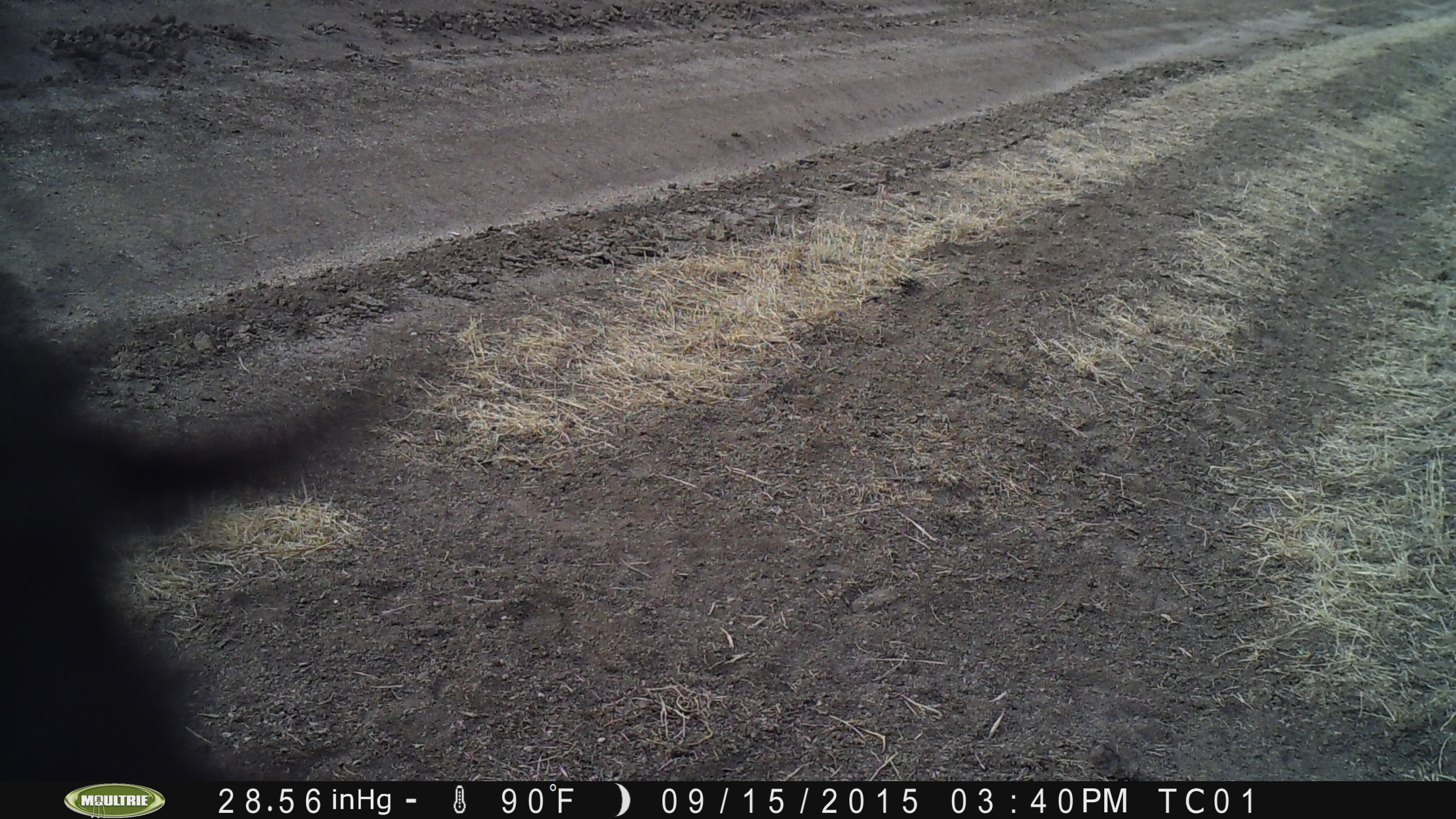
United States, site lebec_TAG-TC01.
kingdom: Animalia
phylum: Chordata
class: Mammalia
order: Artiodactyla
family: Bovidae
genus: Bos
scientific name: Bos taurus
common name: domestic cow